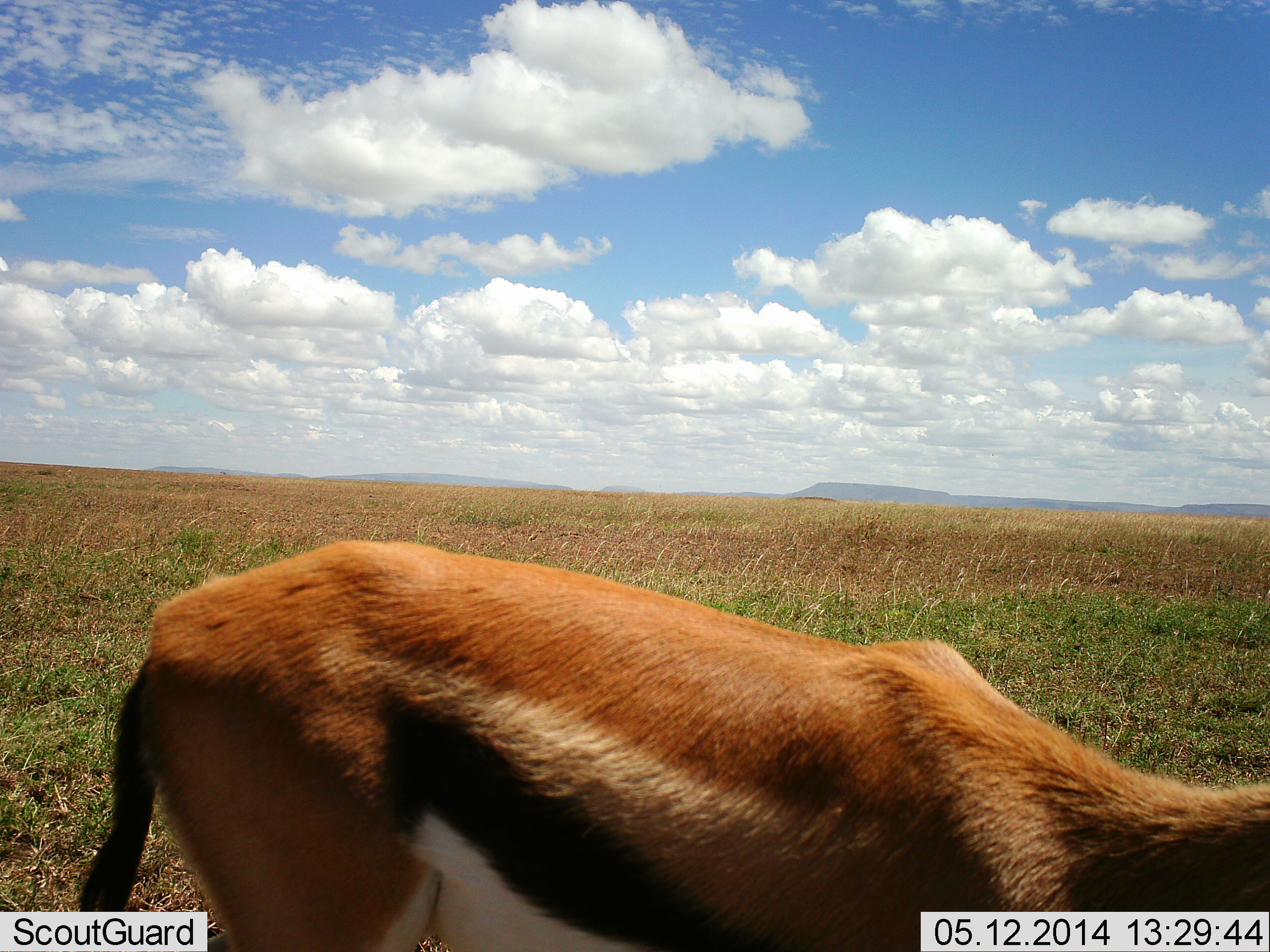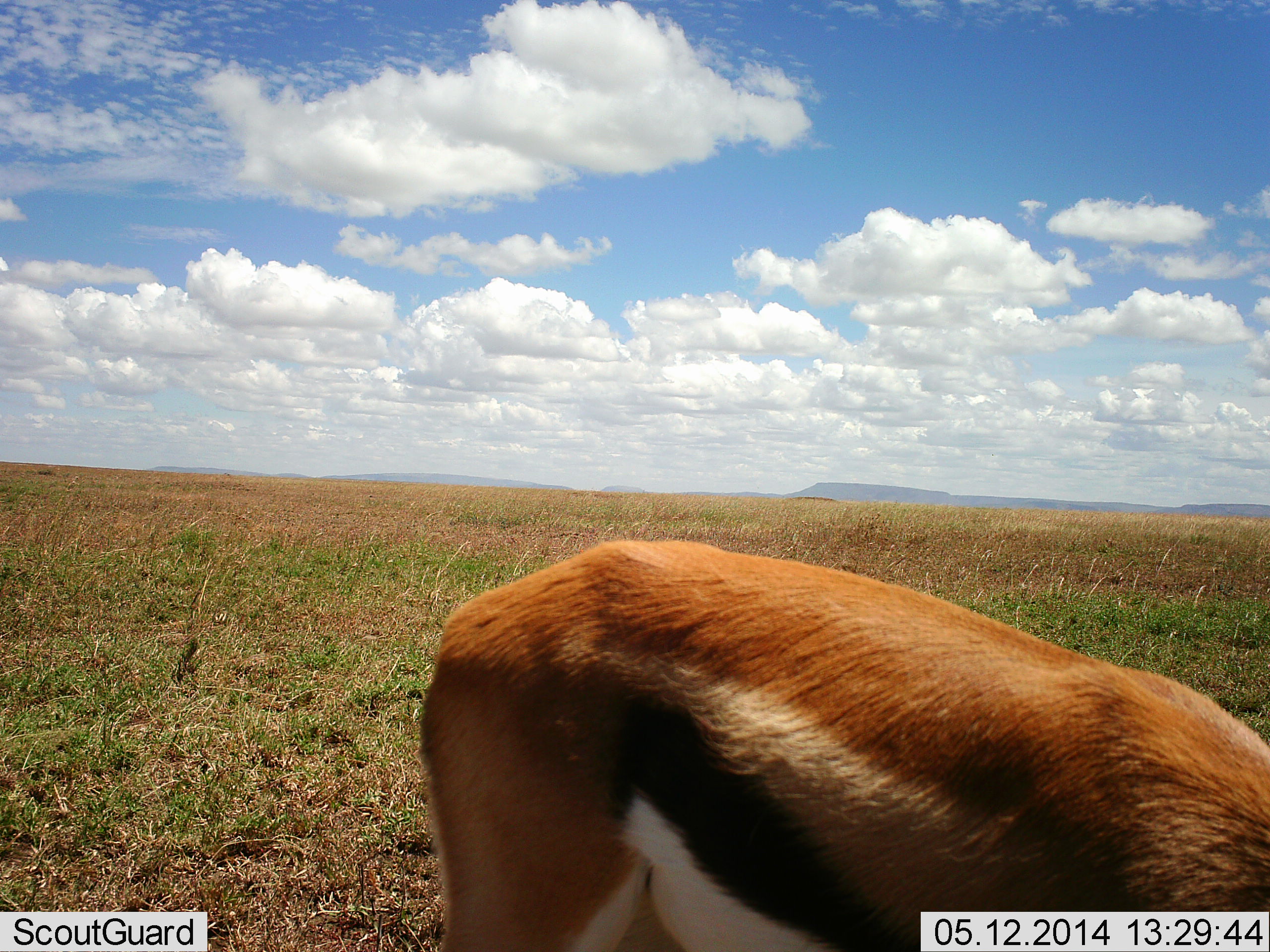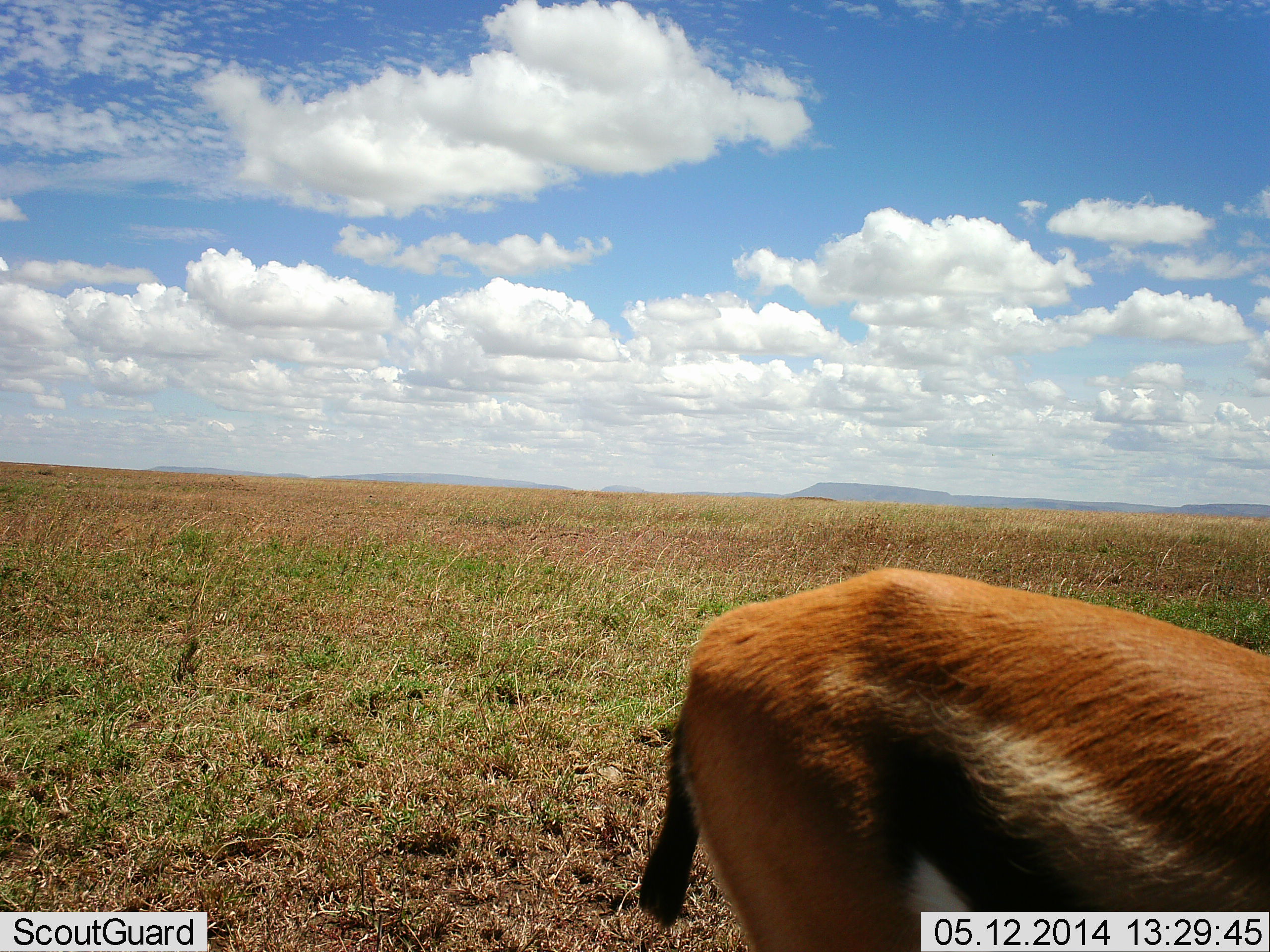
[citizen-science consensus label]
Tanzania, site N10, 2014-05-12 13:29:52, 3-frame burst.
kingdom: Animalia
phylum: Chordata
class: Mammalia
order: Artiodactyla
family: Bovidae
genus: Eudorcas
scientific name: Eudorcas thomsonii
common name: thomson's gazelle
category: gazellethomsons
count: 1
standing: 30%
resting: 0%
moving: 60%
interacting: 0%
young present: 0%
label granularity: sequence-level